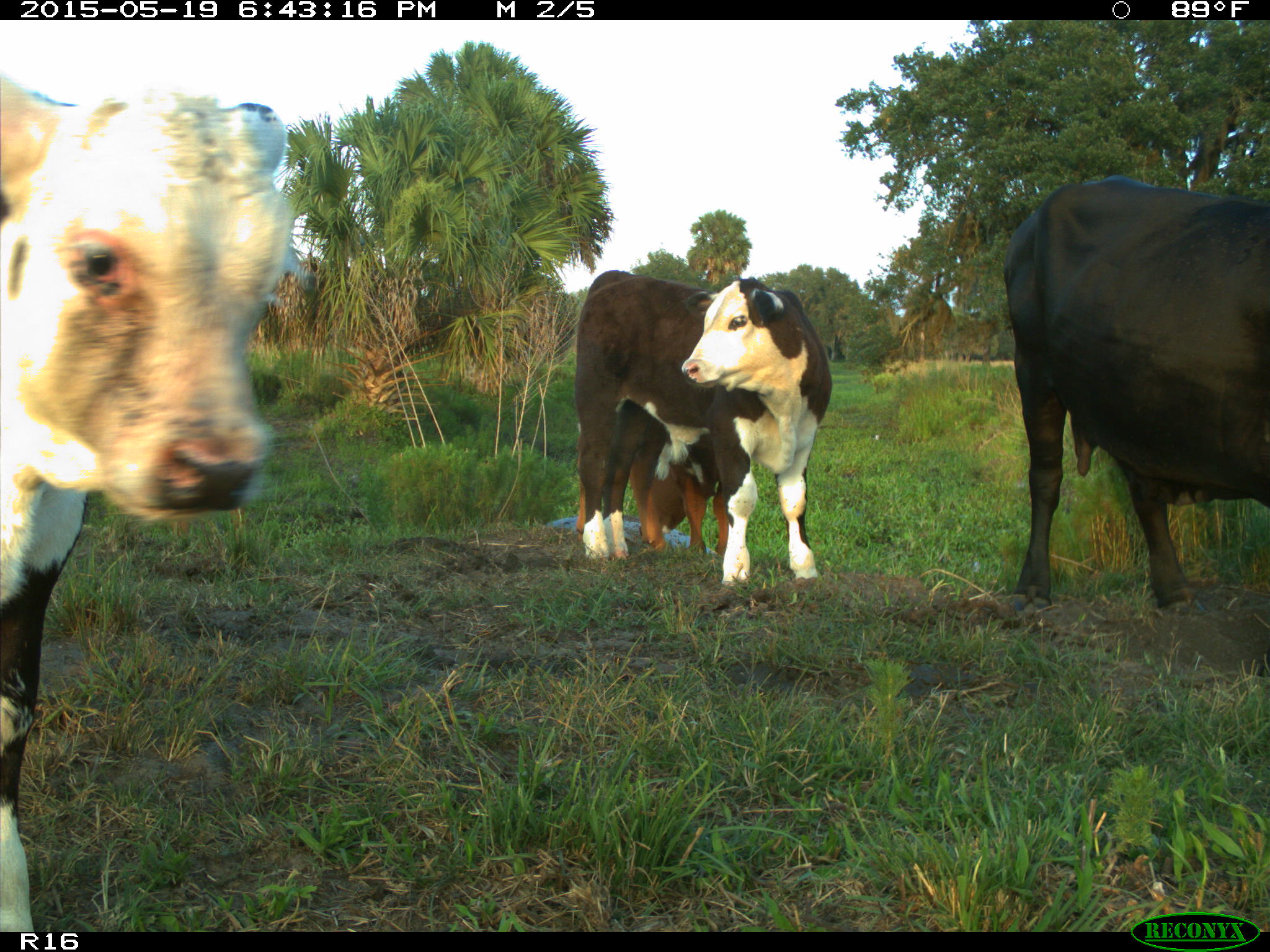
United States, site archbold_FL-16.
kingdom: Animalia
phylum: Chordata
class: Mammalia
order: Artiodactyla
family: Bovidae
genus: Bos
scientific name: Bos taurus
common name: domestic cow